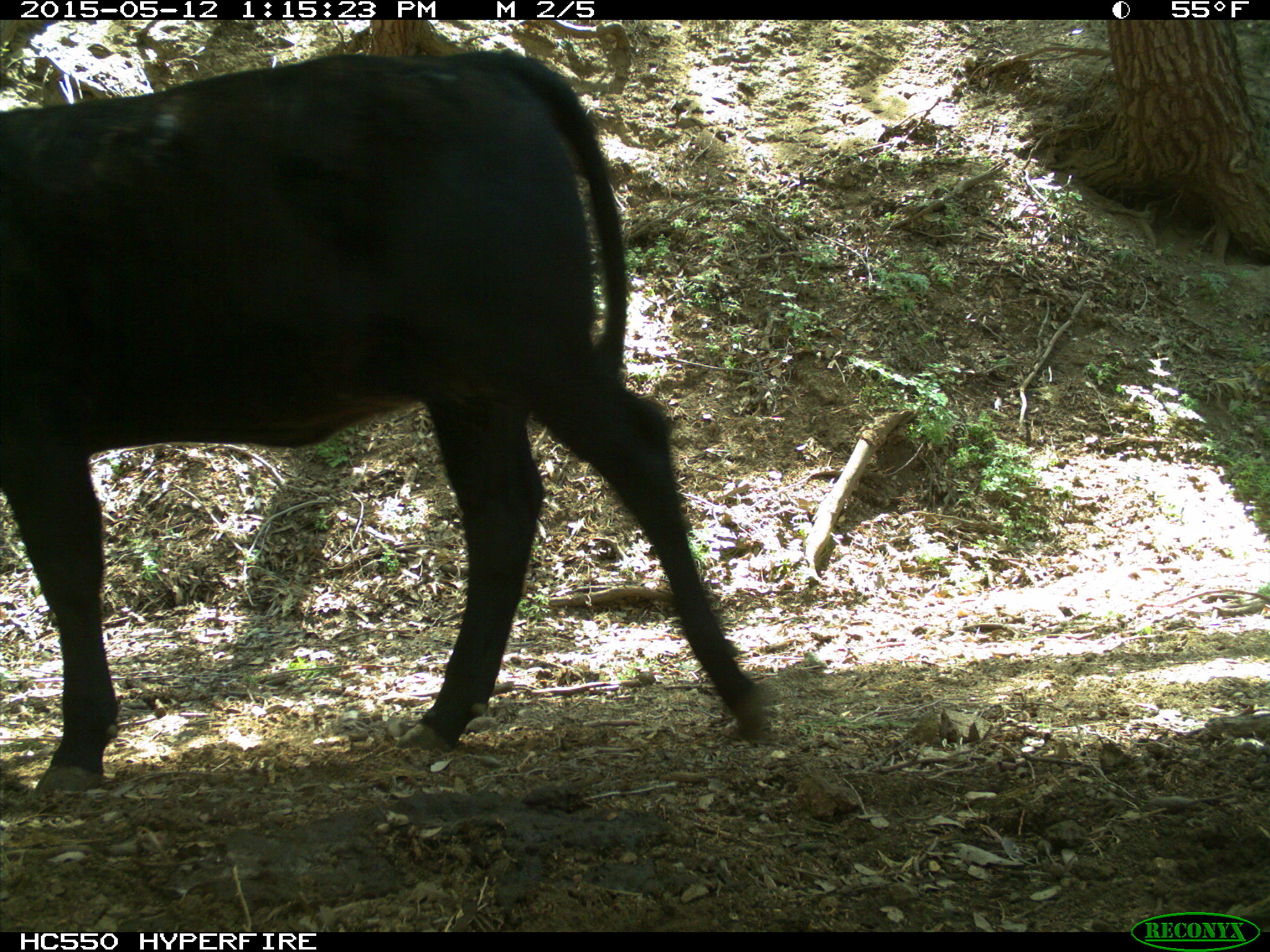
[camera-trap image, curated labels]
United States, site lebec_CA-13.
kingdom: Animalia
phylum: Chordata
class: Mammalia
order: Artiodactyla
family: Bovidae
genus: Bos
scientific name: Bos taurus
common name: domestic cow